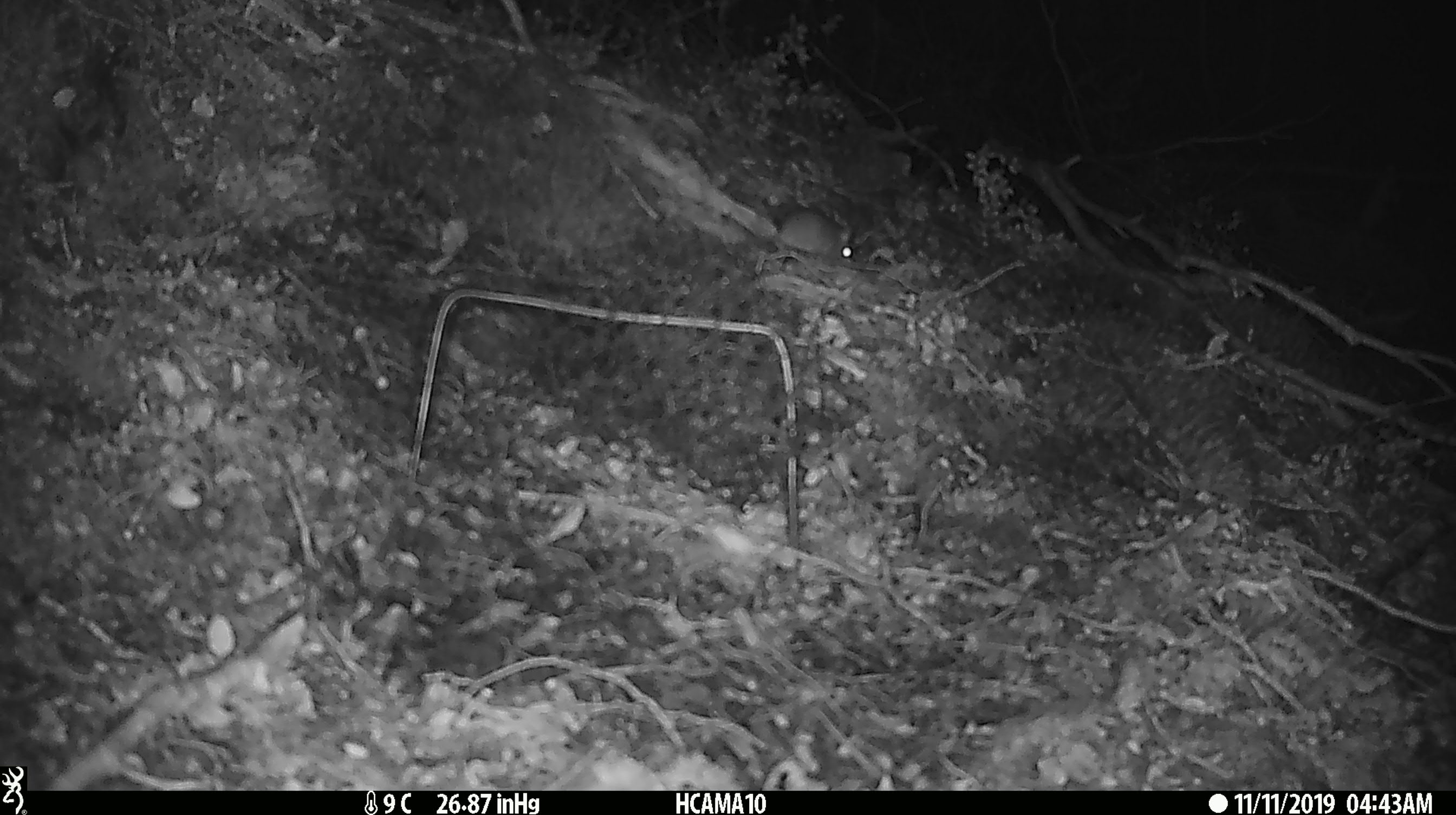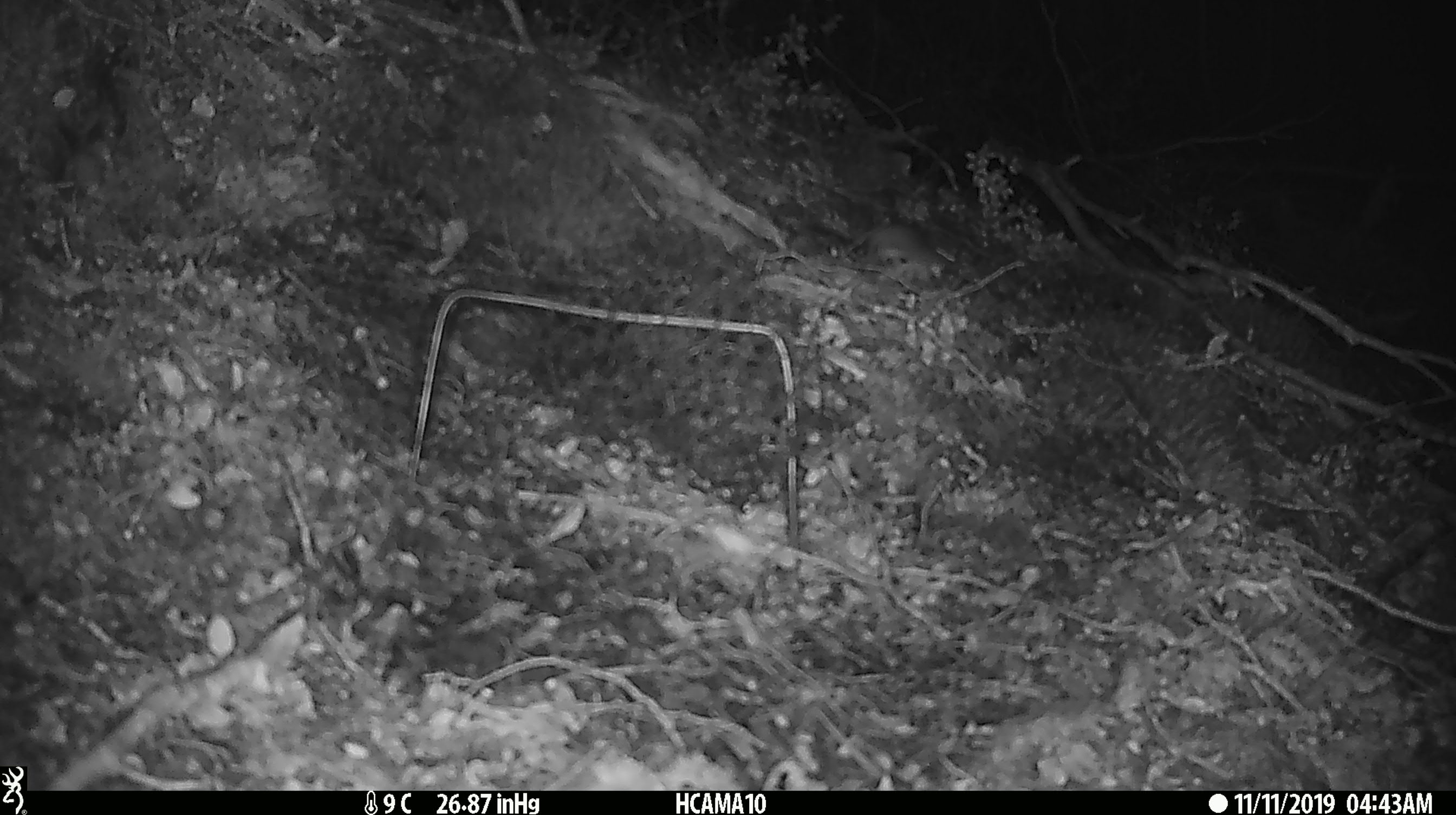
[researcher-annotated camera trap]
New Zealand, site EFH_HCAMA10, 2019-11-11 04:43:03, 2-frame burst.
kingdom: Animalia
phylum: Chordata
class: Mammalia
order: Rodentia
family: Muridae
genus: Mus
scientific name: Mus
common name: mouse